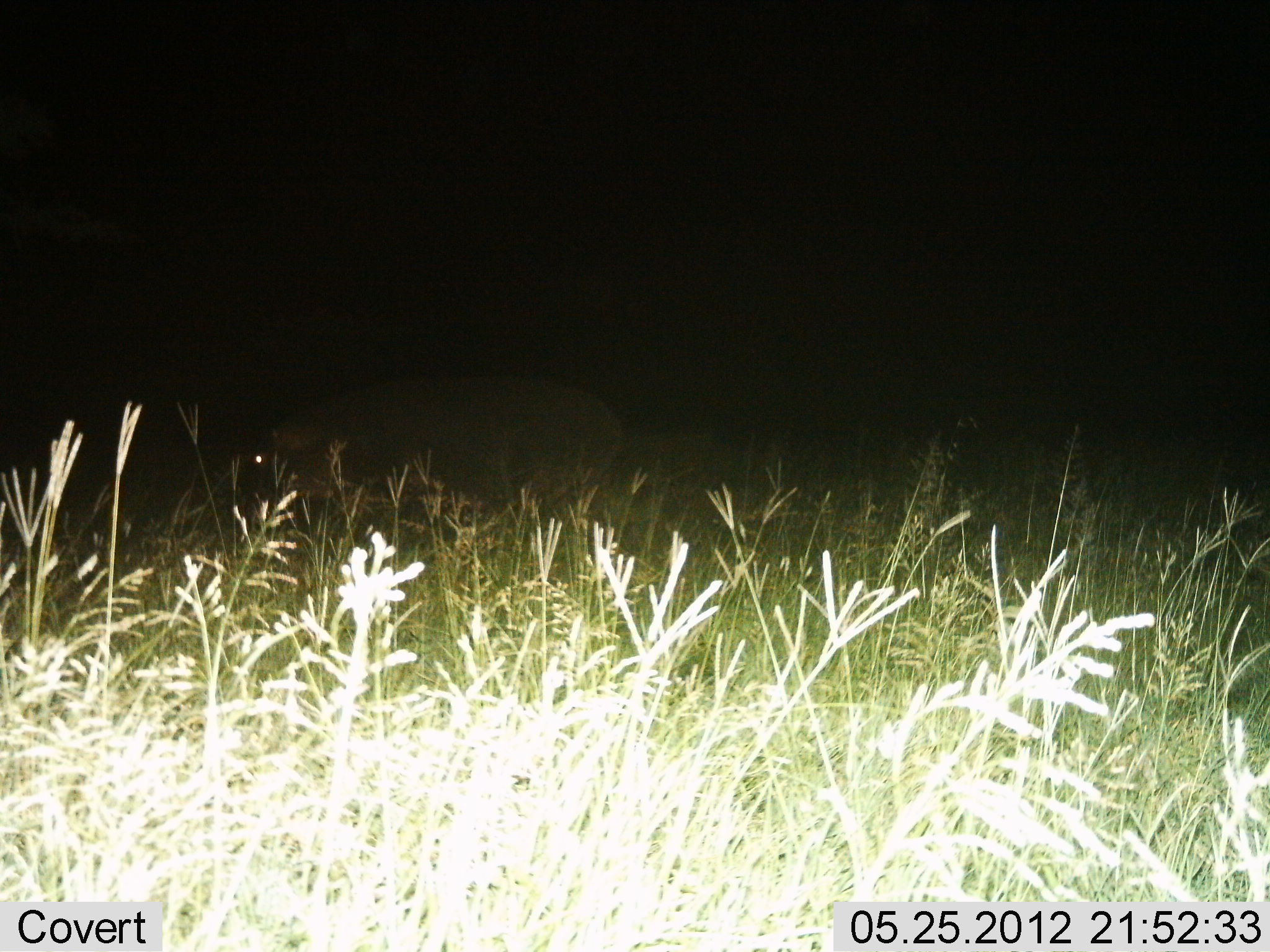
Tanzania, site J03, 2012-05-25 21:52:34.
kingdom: Animalia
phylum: Chordata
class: Mammalia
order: Artiodactyla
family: Hippopotamidae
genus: Hippopotamus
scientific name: Hippopotamus amphibius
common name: hippopotamus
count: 1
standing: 30%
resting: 0%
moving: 60%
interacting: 0%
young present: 0%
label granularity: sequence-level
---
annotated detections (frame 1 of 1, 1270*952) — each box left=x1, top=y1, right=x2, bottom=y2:
animal: left=240, top=375, right=626, bottom=517